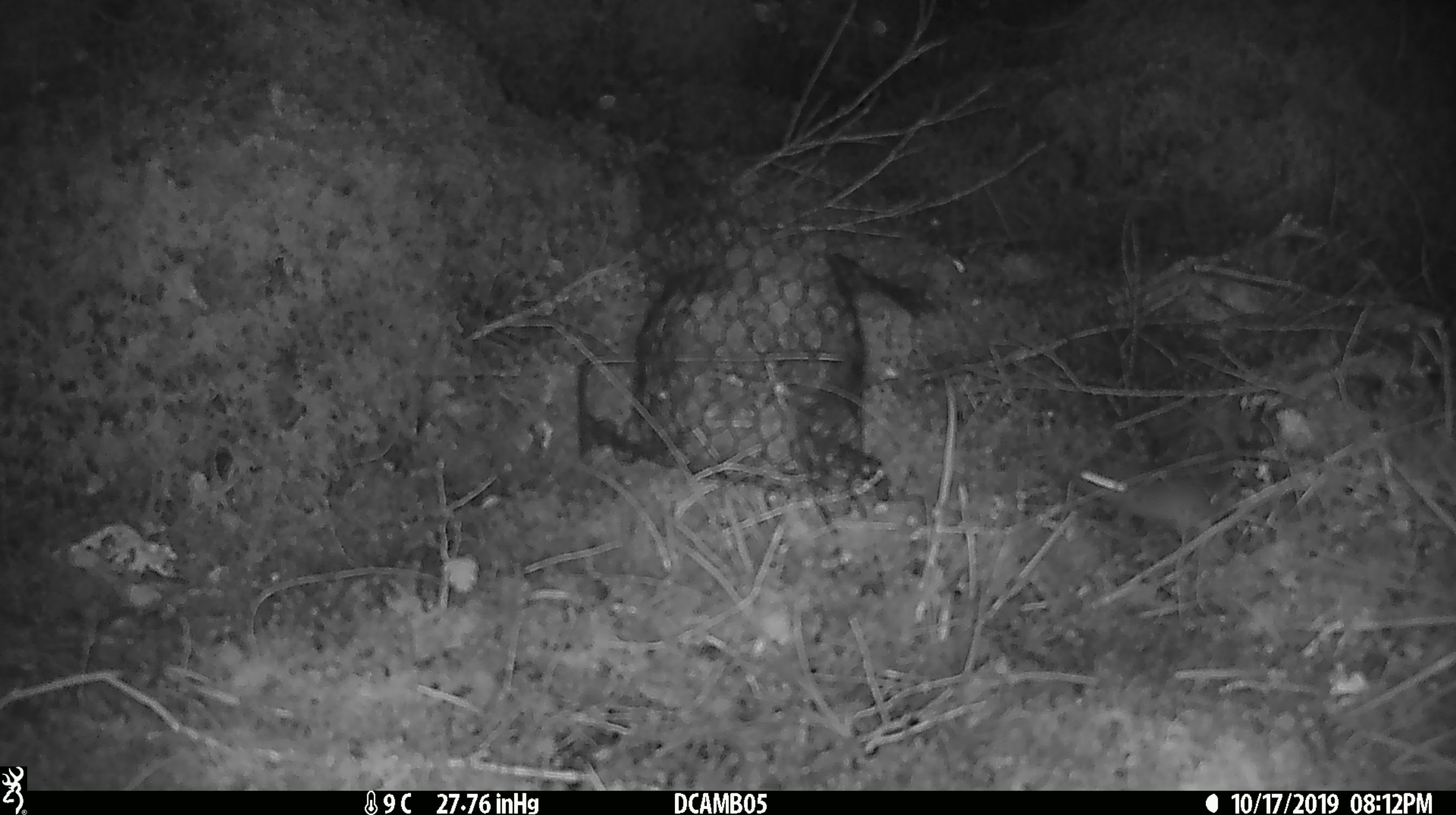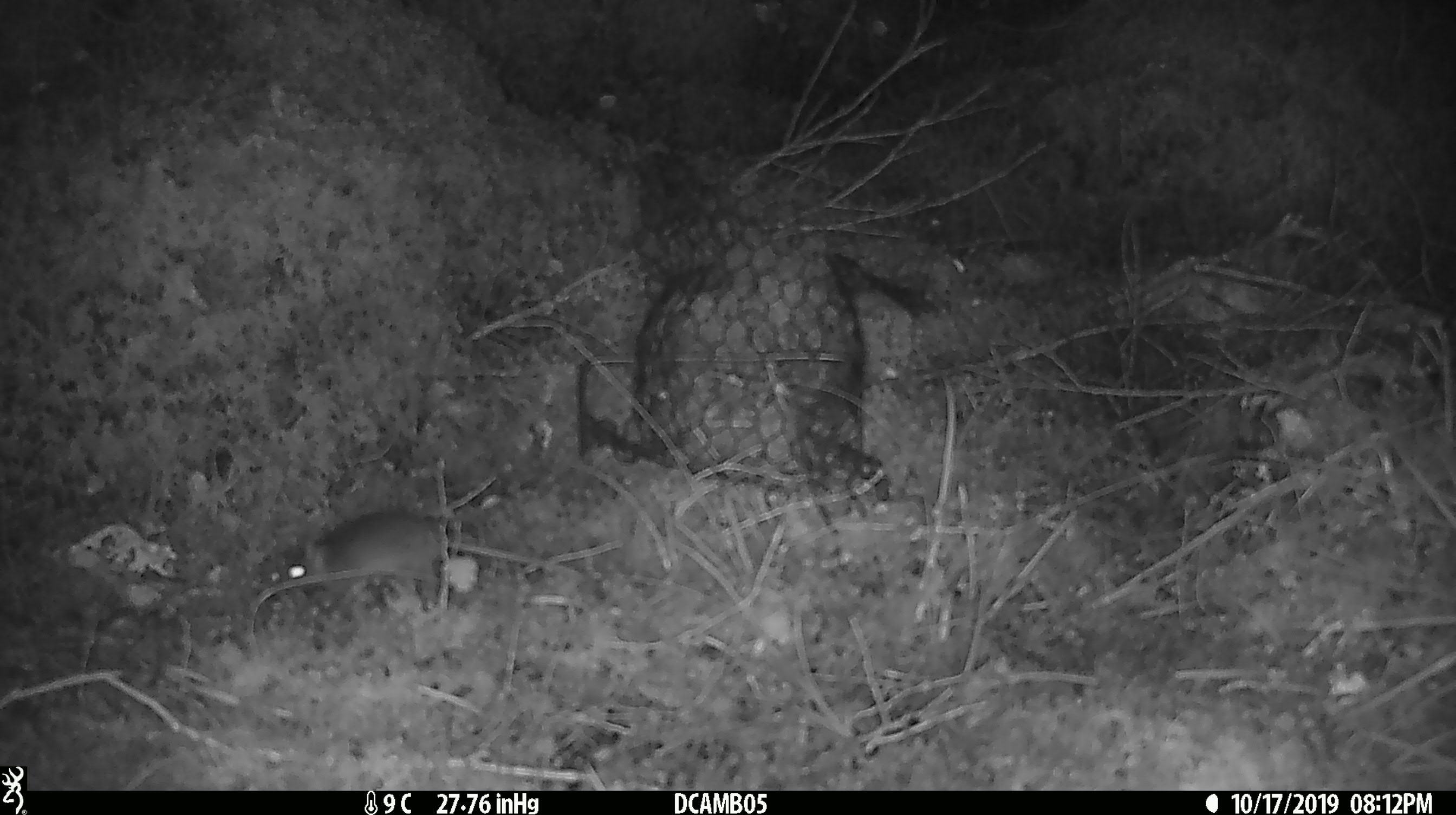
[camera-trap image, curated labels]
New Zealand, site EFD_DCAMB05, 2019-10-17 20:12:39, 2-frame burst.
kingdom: Animalia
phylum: Chordata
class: Mammalia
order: Rodentia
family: Muridae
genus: Mus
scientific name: Mus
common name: mouse